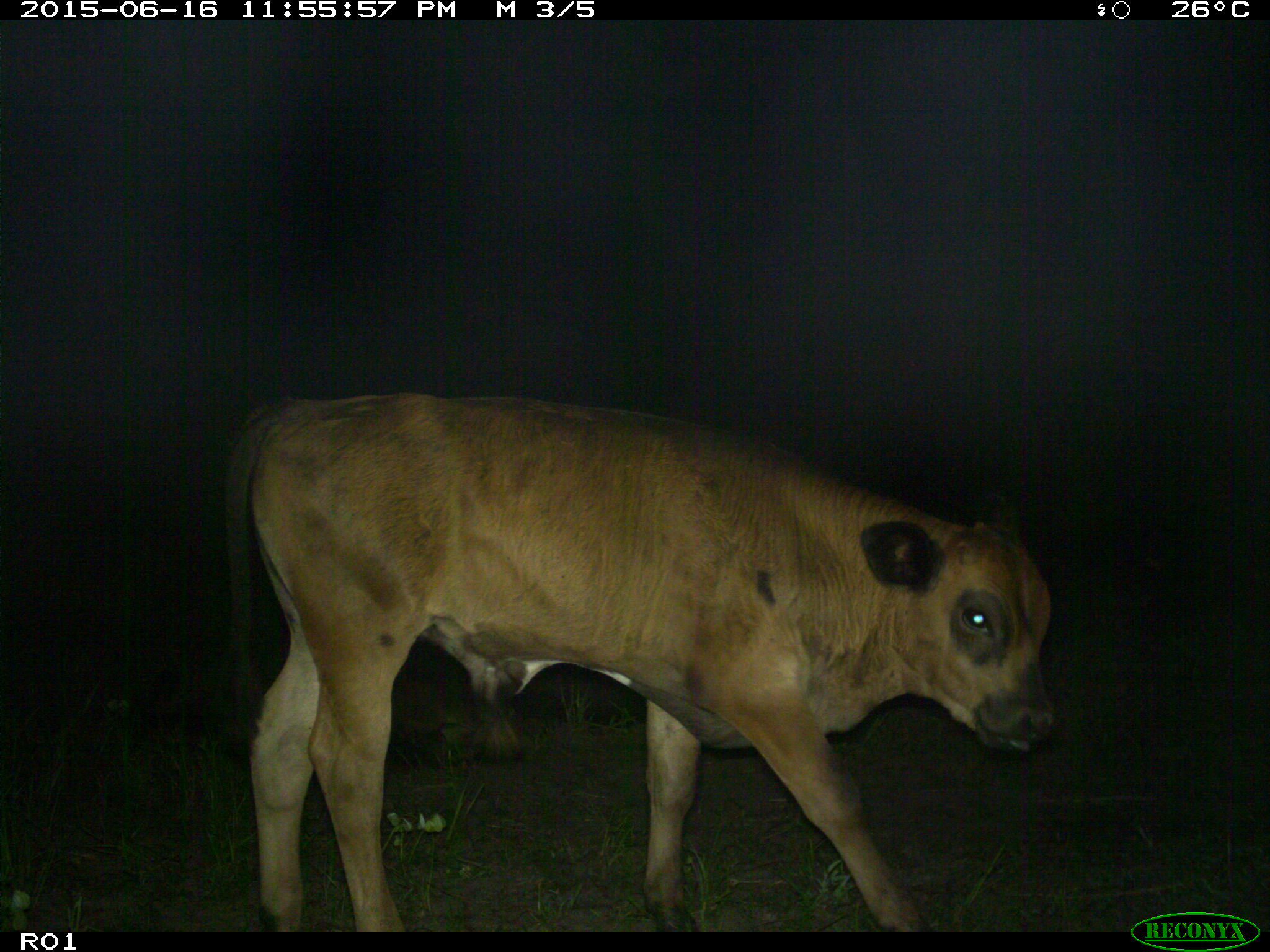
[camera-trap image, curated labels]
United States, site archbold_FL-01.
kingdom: Animalia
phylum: Chordata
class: Mammalia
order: Artiodactyla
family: Bovidae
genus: Bos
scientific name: Bos taurus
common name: domestic cow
Bos taurus (domestic cow).